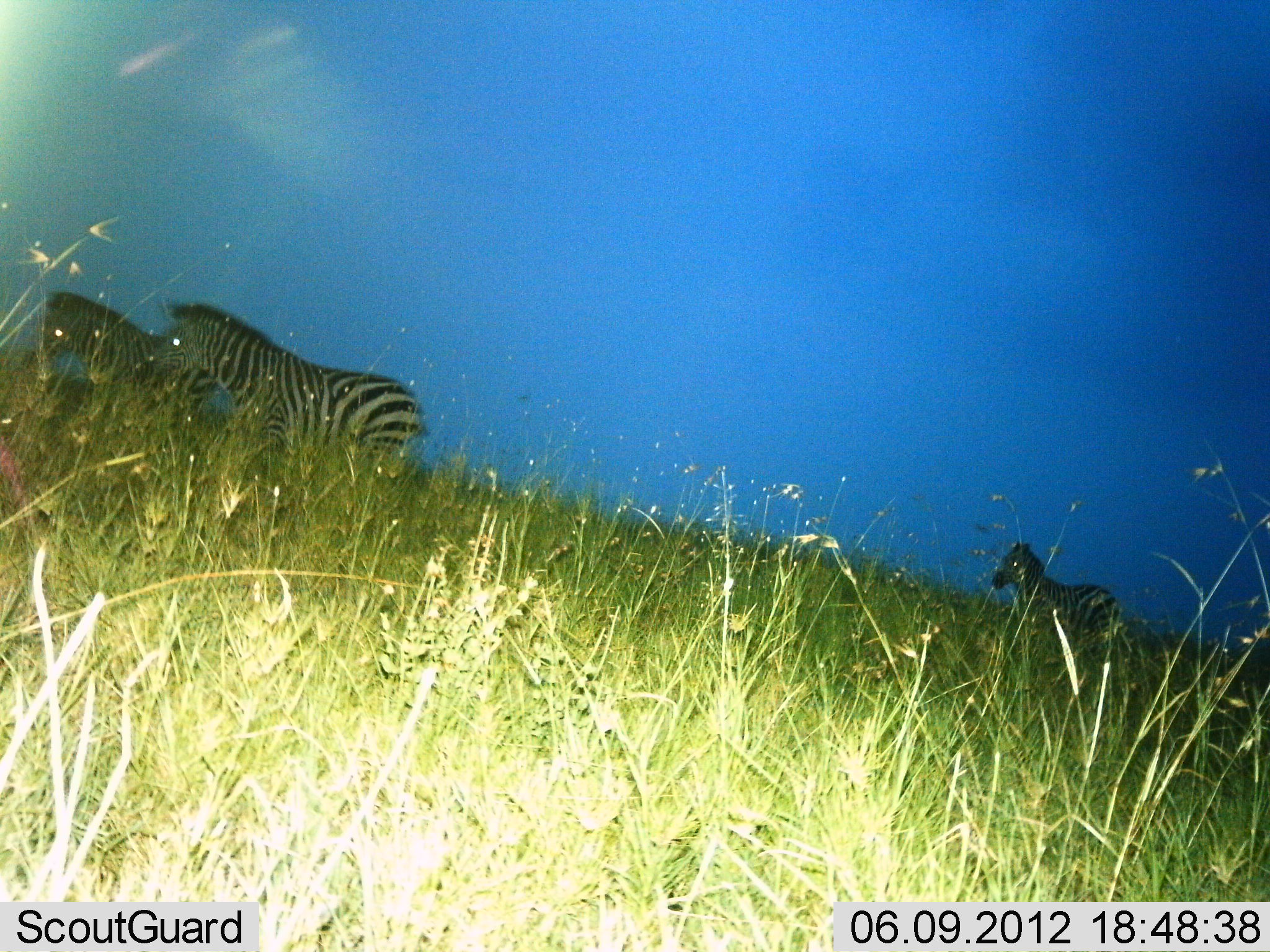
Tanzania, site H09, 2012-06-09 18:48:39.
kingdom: Animalia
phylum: Chordata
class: Mammalia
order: Perissodactyla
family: Equidae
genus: Equus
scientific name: Equus quagga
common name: plains zebra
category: zebra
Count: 3.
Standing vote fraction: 40%.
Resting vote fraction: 0%.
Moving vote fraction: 60%.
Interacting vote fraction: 0%.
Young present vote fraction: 10%.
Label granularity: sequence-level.